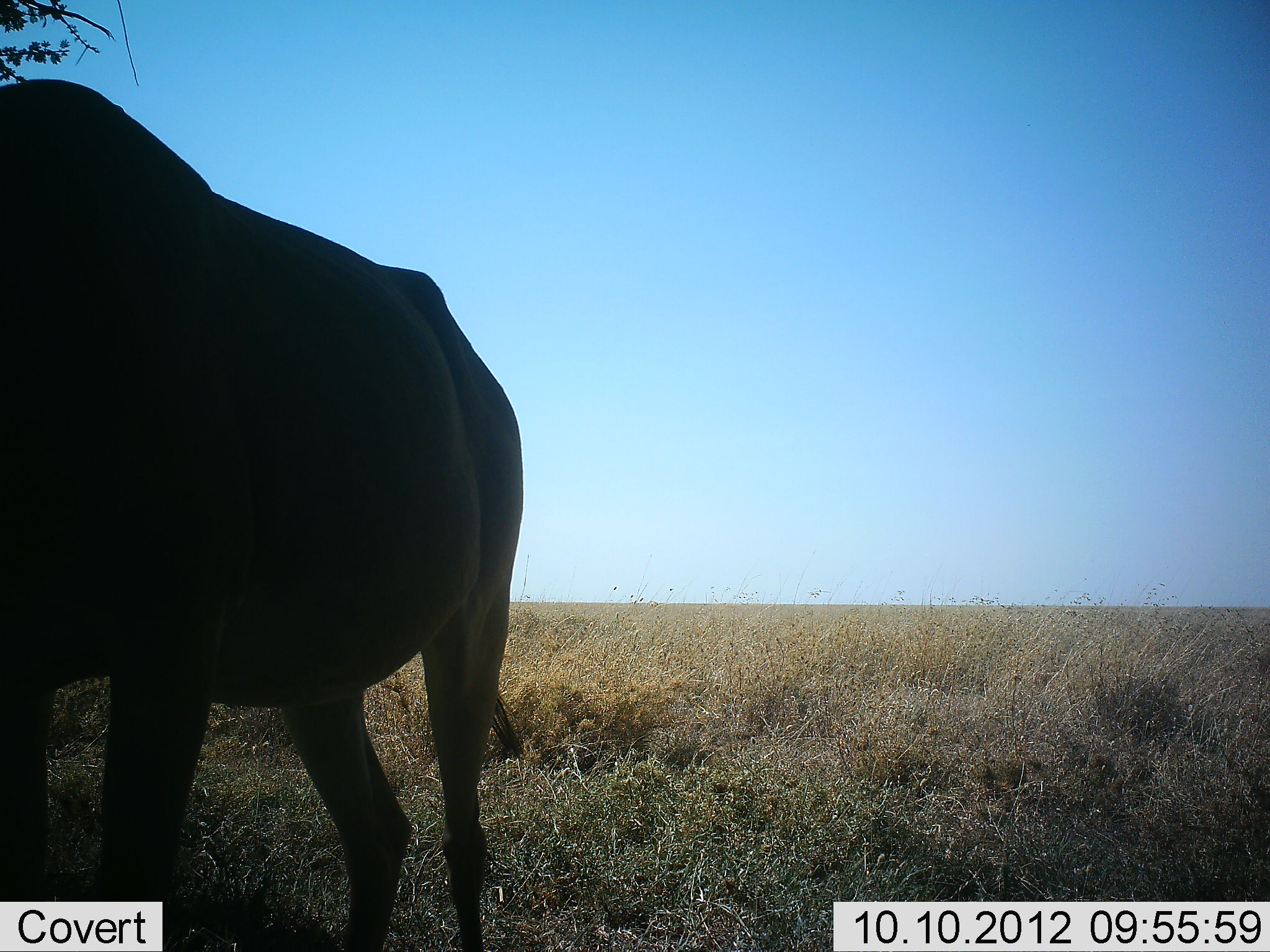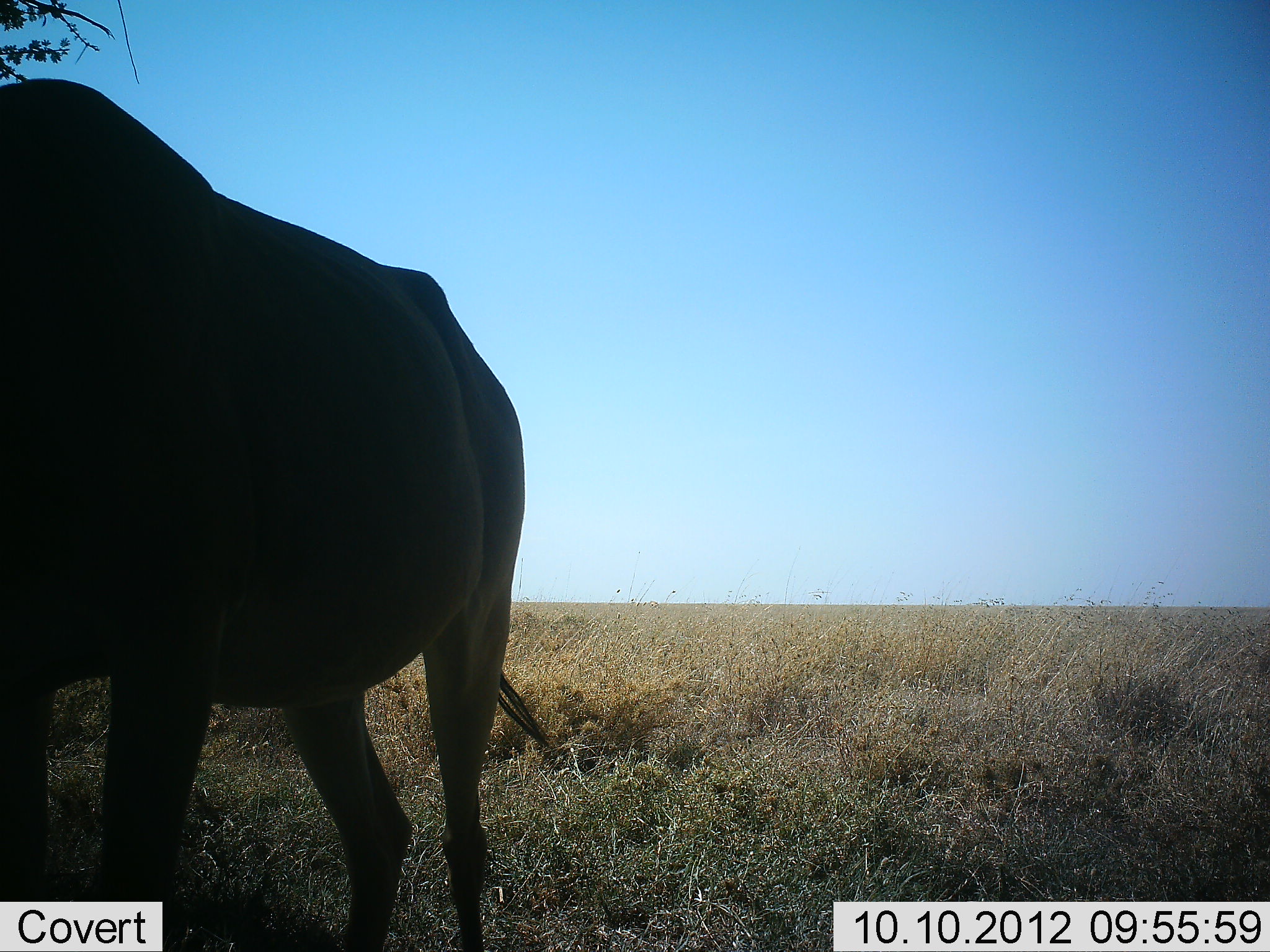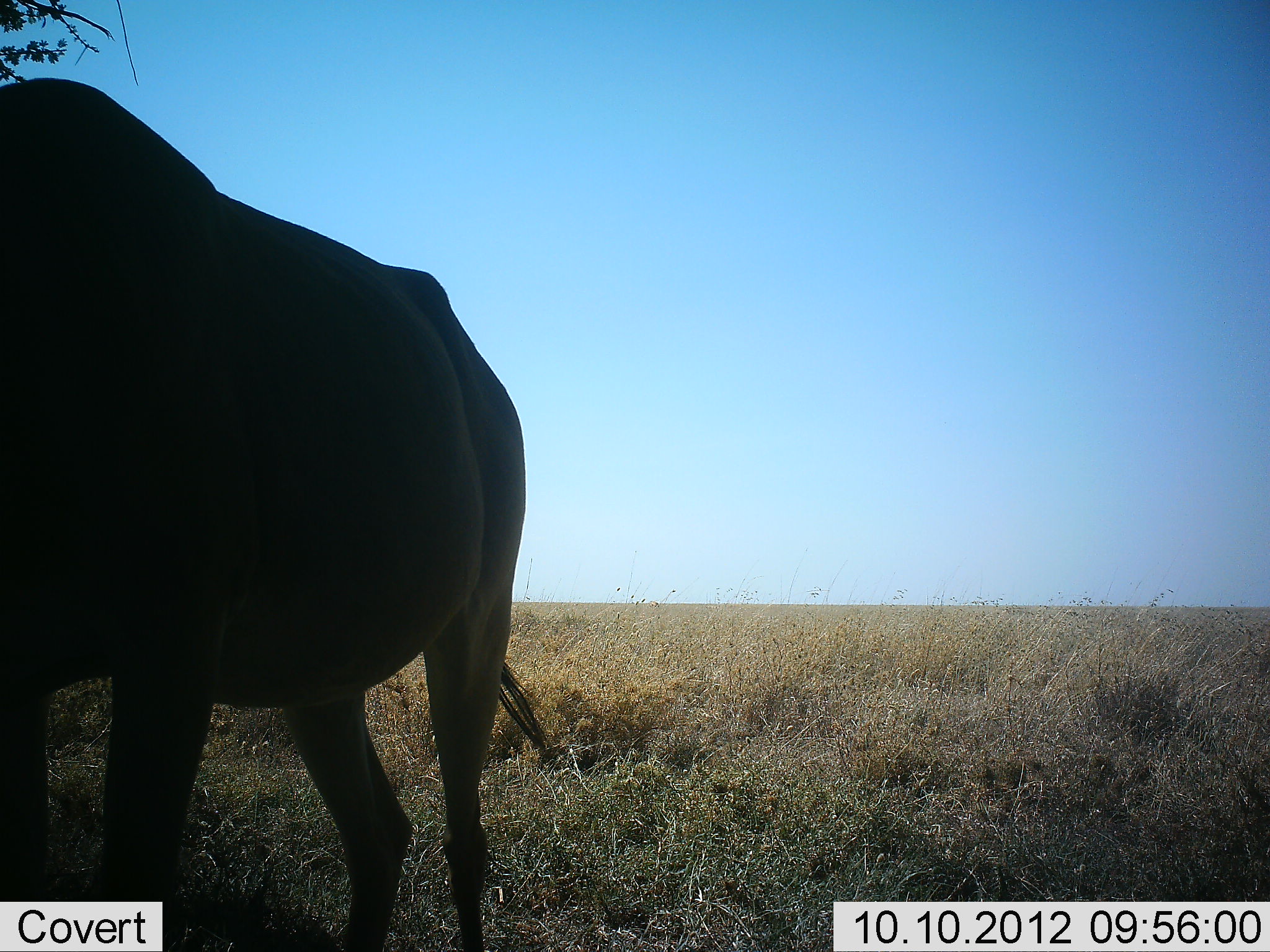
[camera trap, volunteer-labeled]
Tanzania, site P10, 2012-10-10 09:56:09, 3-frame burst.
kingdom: Animalia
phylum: Chordata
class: Mammalia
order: Artiodactyla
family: Bovidae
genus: Connochaetes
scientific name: Connochaetes taurinus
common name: blue wildebeest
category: wildebeest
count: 1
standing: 89%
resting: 0%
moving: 0%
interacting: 0%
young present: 0%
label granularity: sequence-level